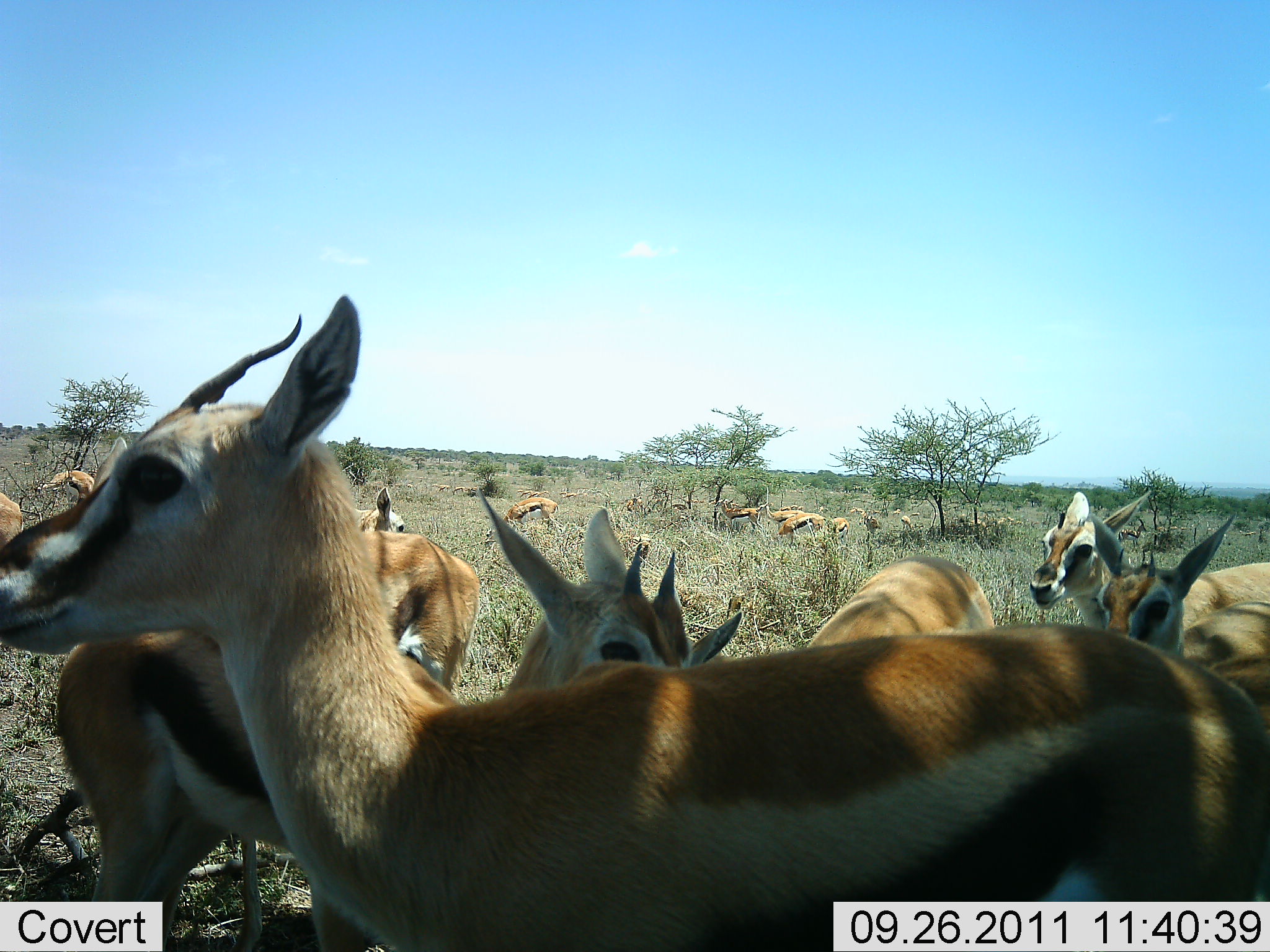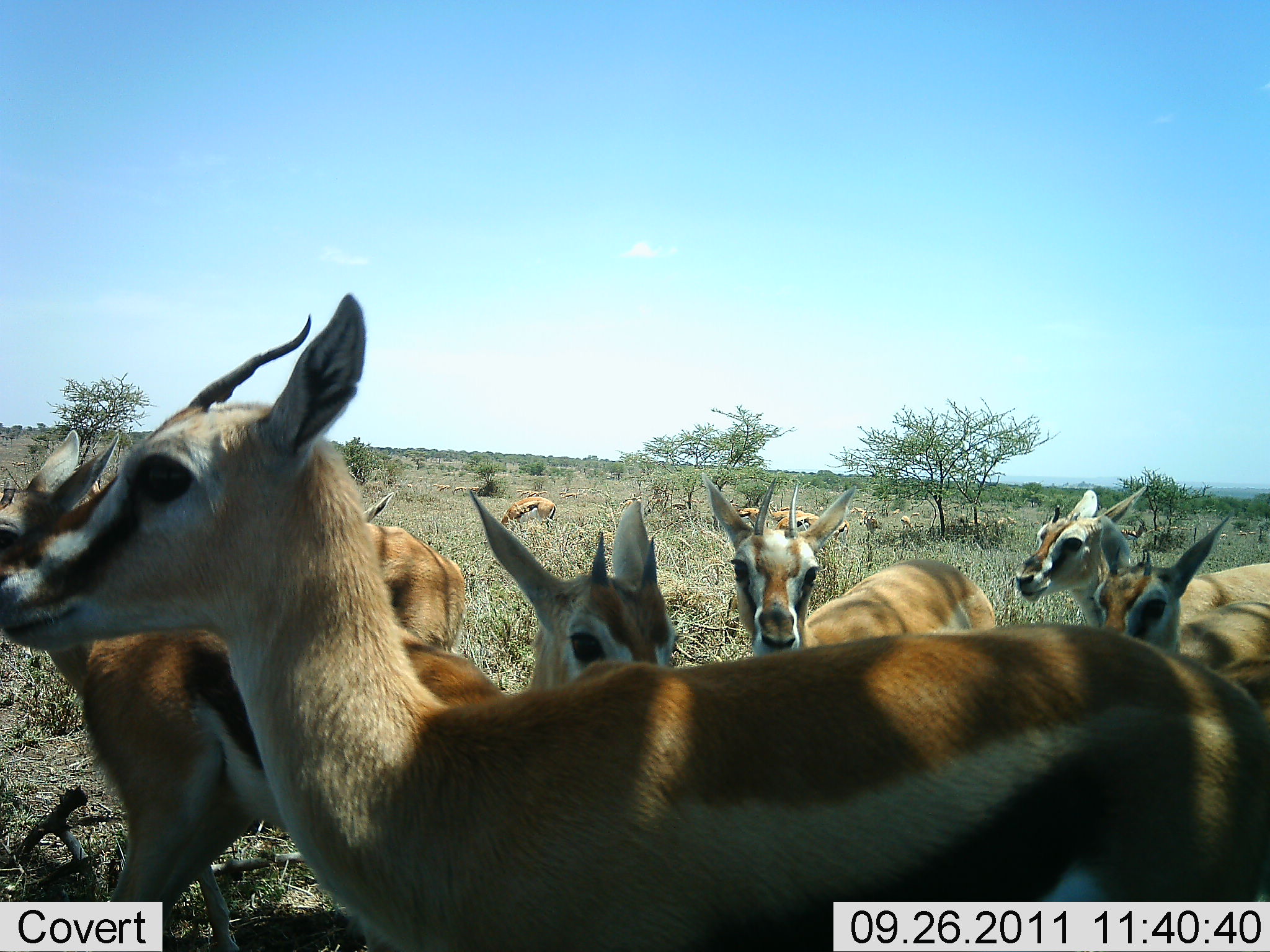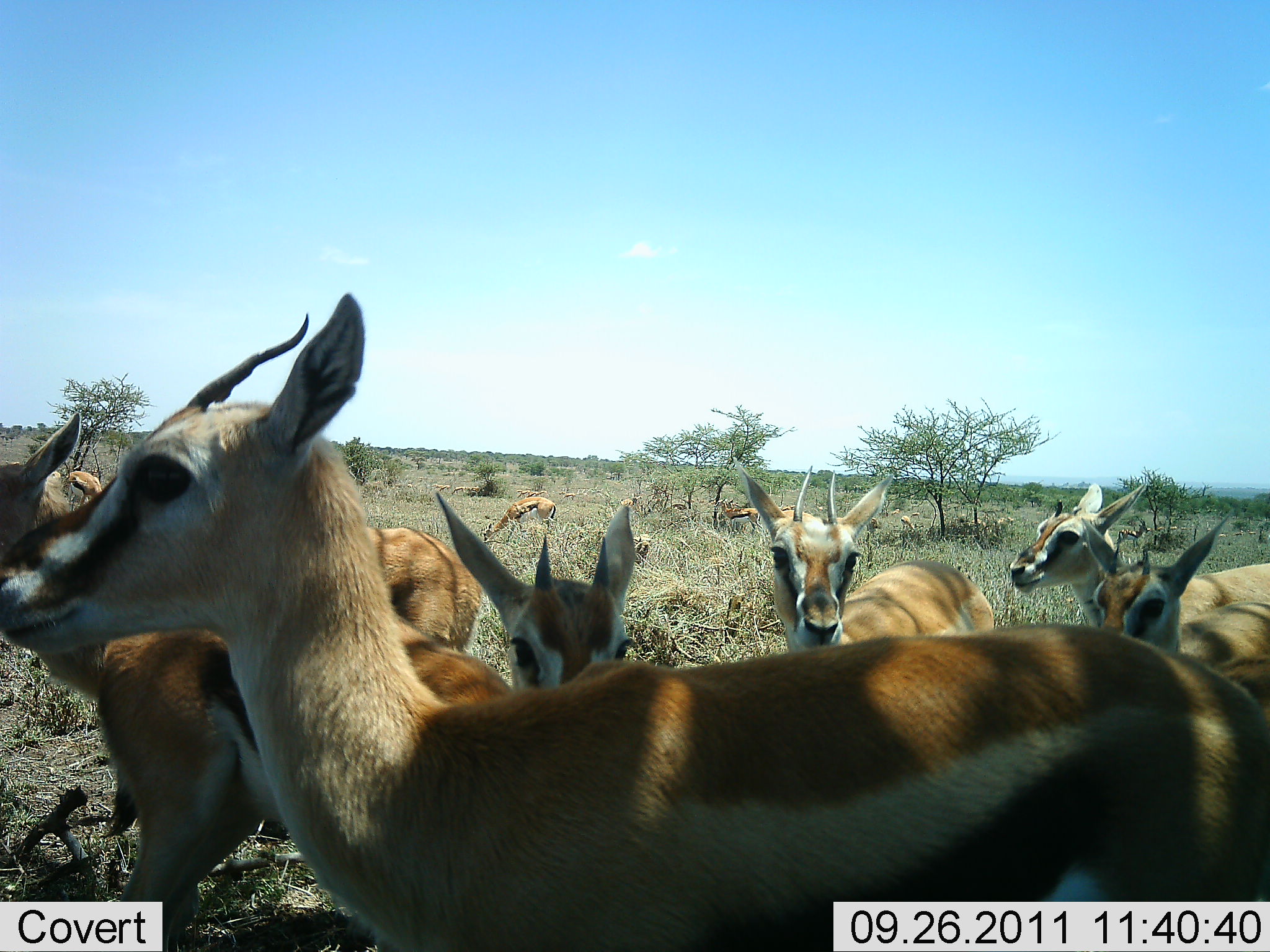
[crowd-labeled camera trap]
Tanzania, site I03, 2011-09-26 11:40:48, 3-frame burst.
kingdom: Animalia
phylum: Chordata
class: Mammalia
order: Artiodactyla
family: Bovidae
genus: Eudorcas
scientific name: Eudorcas thomsonii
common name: thomson's gazelle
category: gazellethomsons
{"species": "gazellethomsons (thomson's gazelle) (Eudorcas thomsonii)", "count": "11-50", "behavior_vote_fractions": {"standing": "81%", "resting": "12%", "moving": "12%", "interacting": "0%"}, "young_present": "12%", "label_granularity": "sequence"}